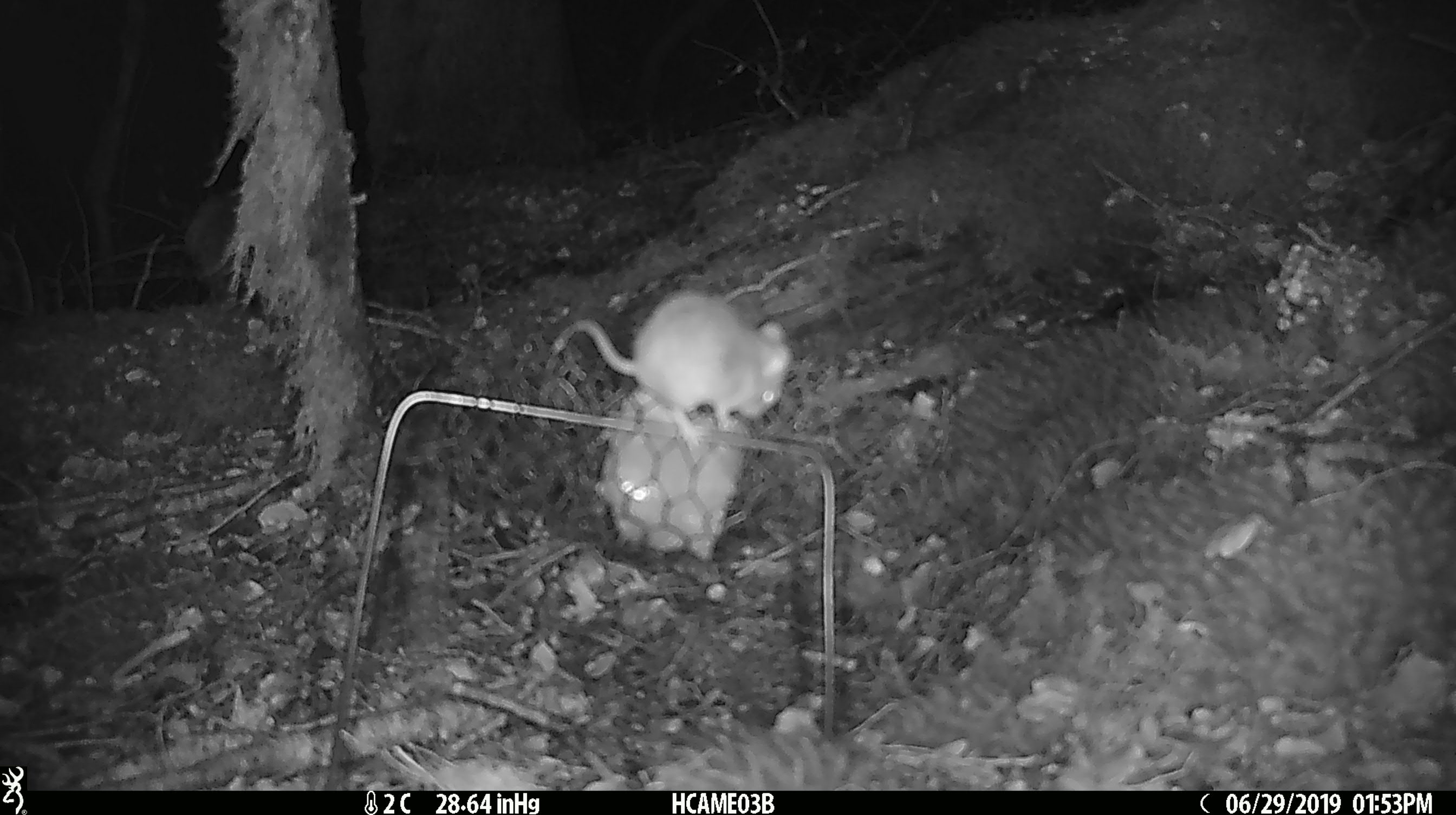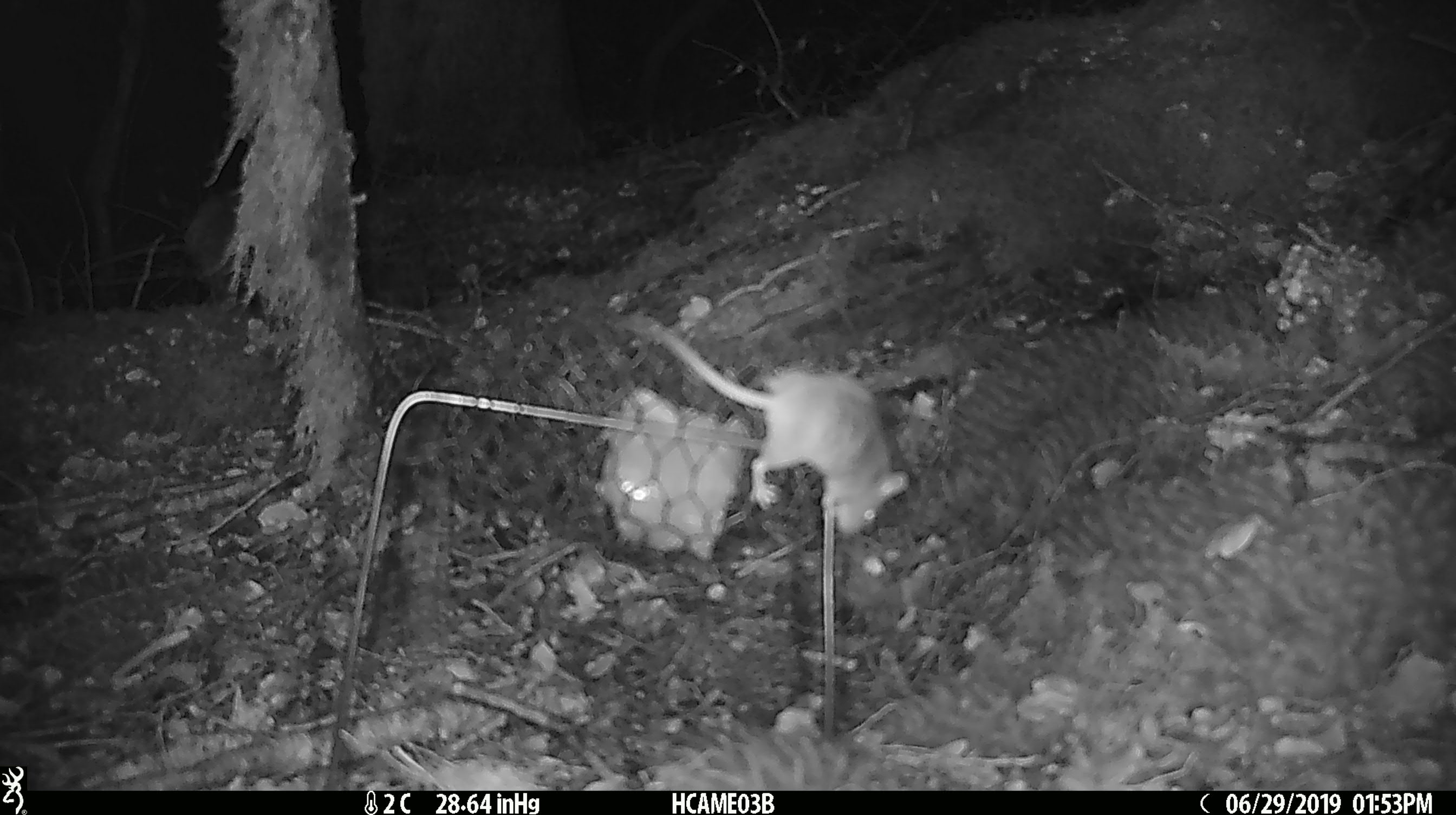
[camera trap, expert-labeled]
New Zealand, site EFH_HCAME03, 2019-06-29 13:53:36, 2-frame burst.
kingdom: Animalia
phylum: Chordata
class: Mammalia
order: Rodentia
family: Muridae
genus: Mus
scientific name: Mus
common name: mouse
Mouse (Mus).